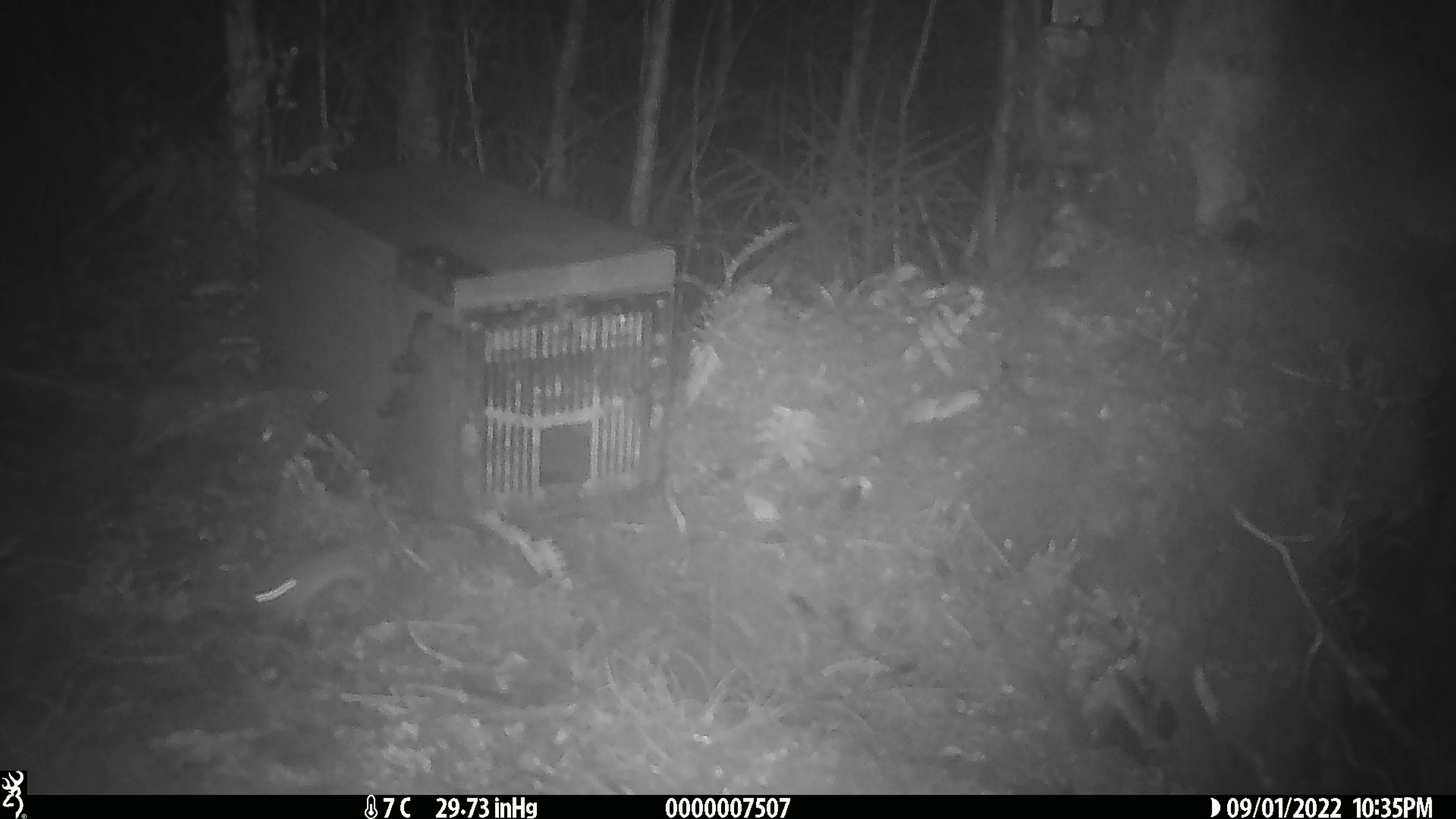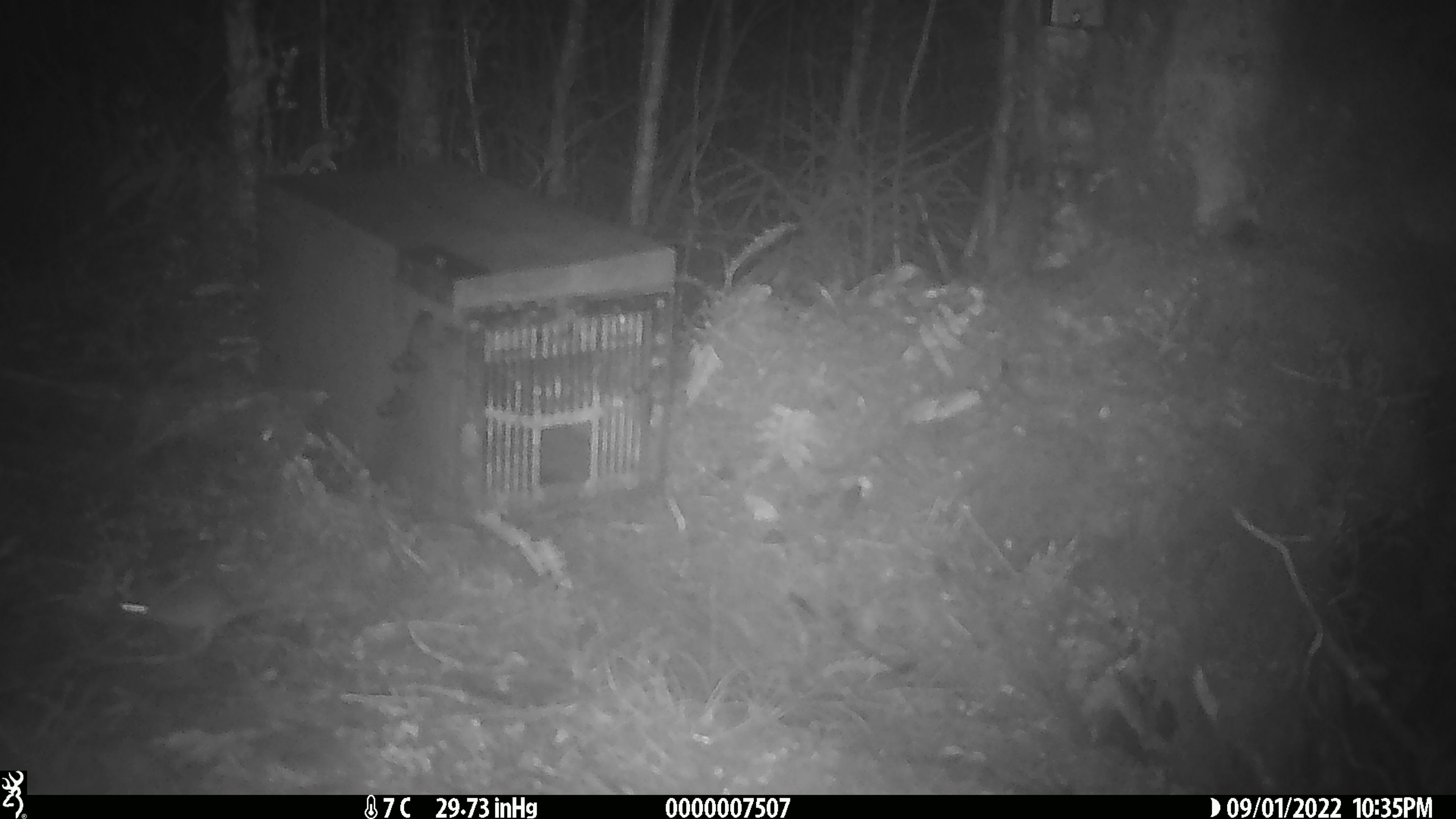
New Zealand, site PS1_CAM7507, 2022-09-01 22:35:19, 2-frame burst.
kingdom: Animalia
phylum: Chordata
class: Mammalia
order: Rodentia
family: Muridae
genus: Mus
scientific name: Mus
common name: mouse